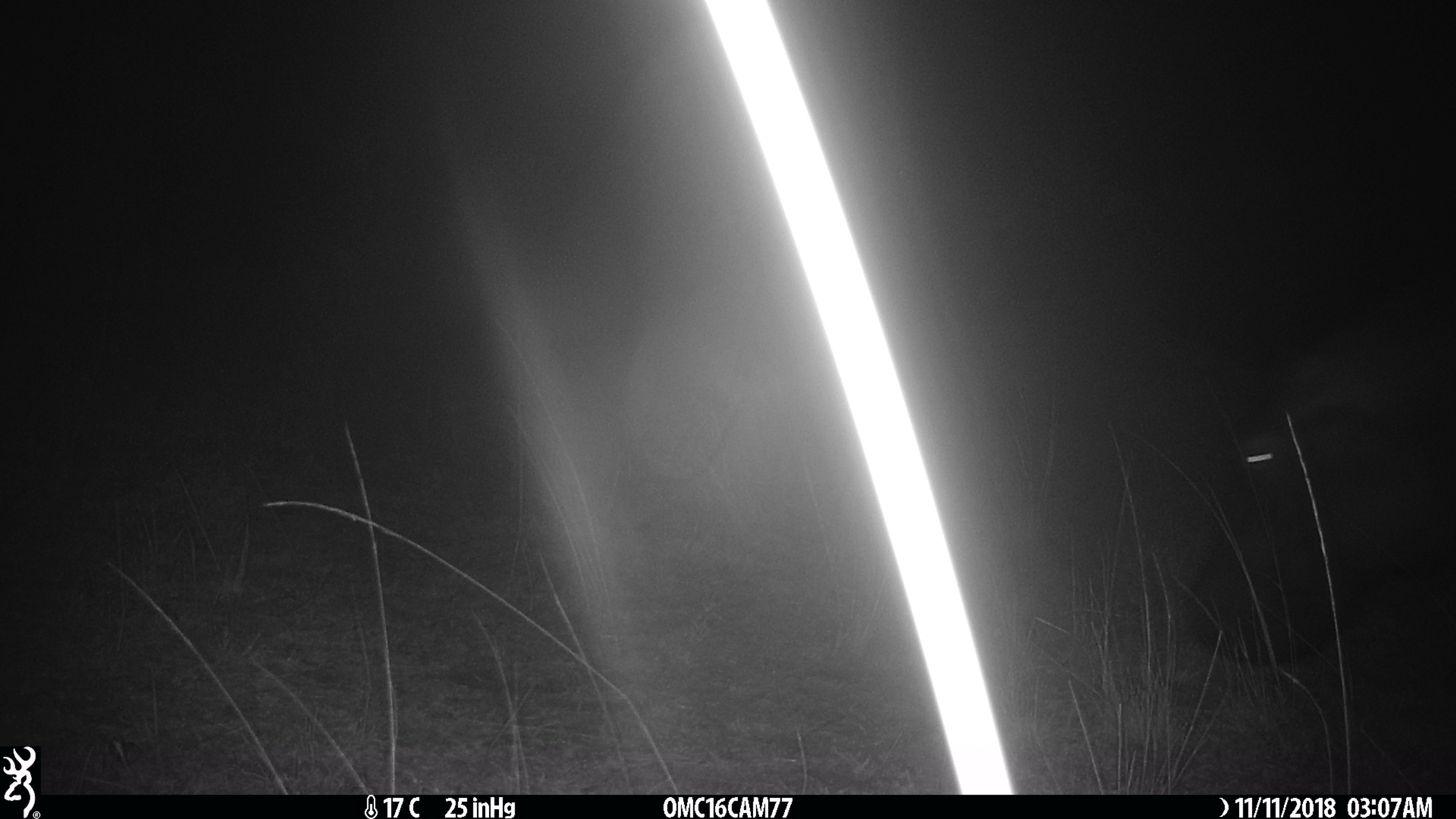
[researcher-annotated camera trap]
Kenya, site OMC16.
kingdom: Animalia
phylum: Chordata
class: Mammalia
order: Artiodactyla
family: Hippopotamidae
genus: Hippopotamus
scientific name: Hippopotamus amphibius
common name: hippopotamus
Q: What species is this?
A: Hippopotamus (Hippopotamus amphibius).